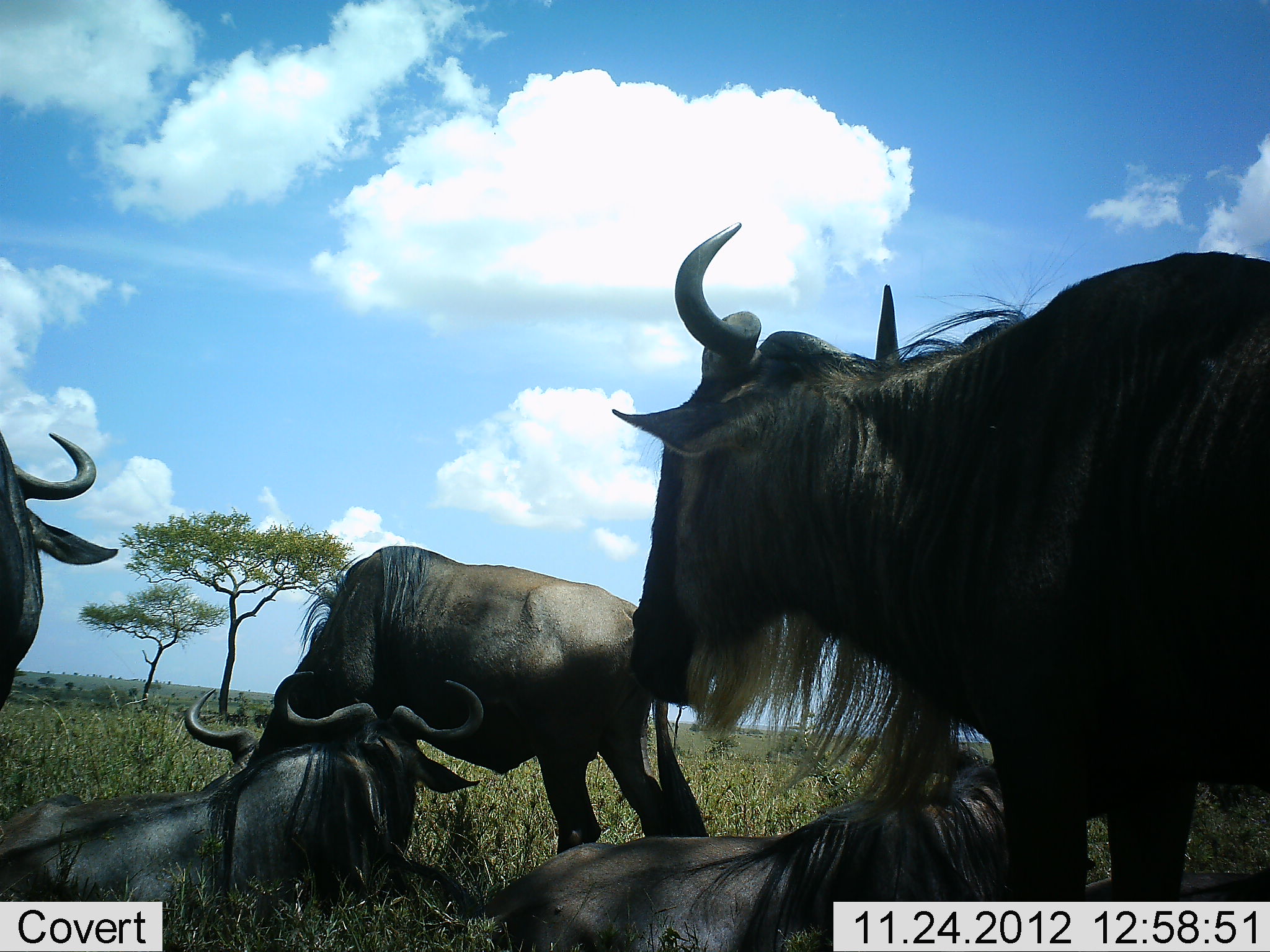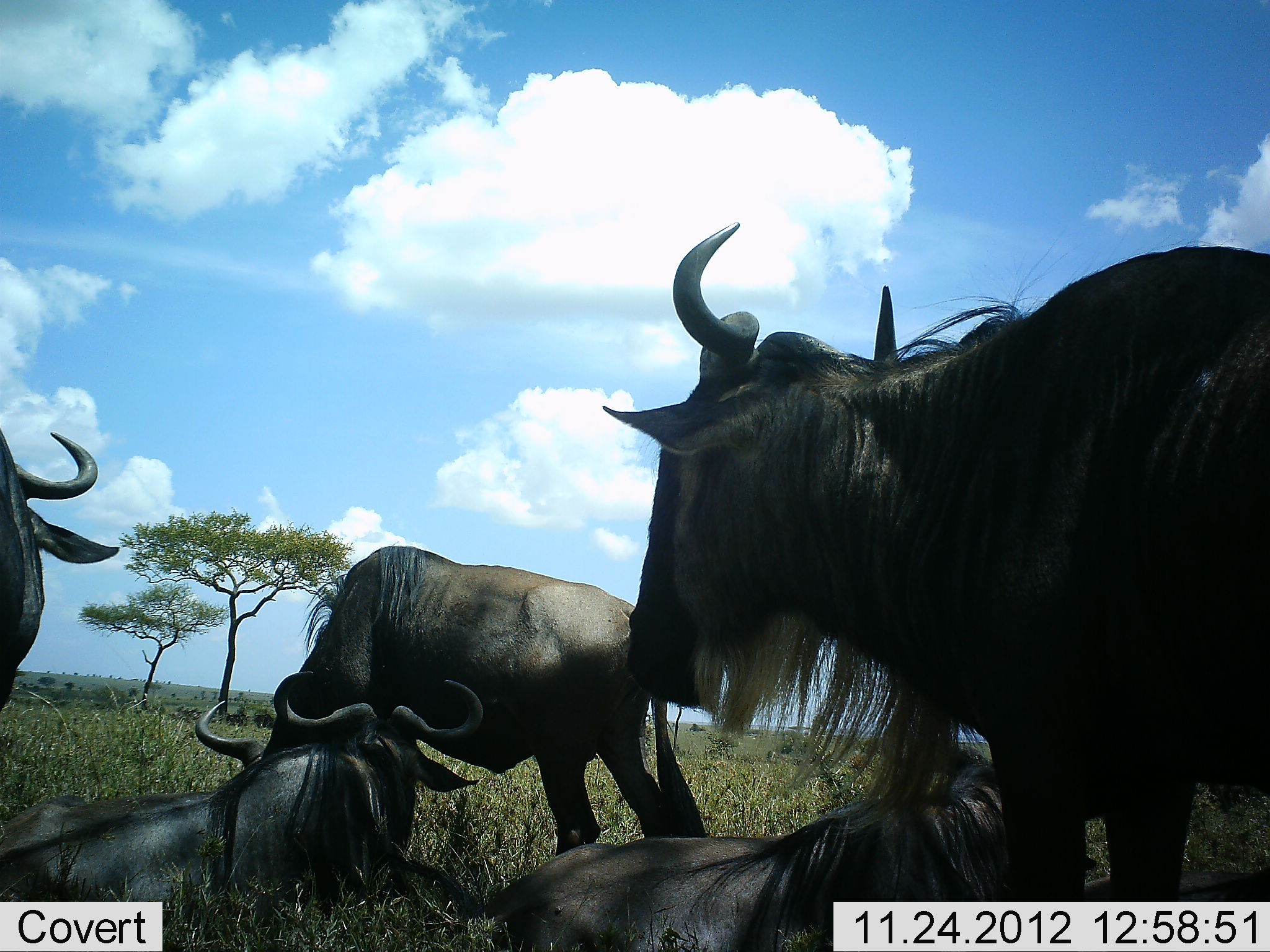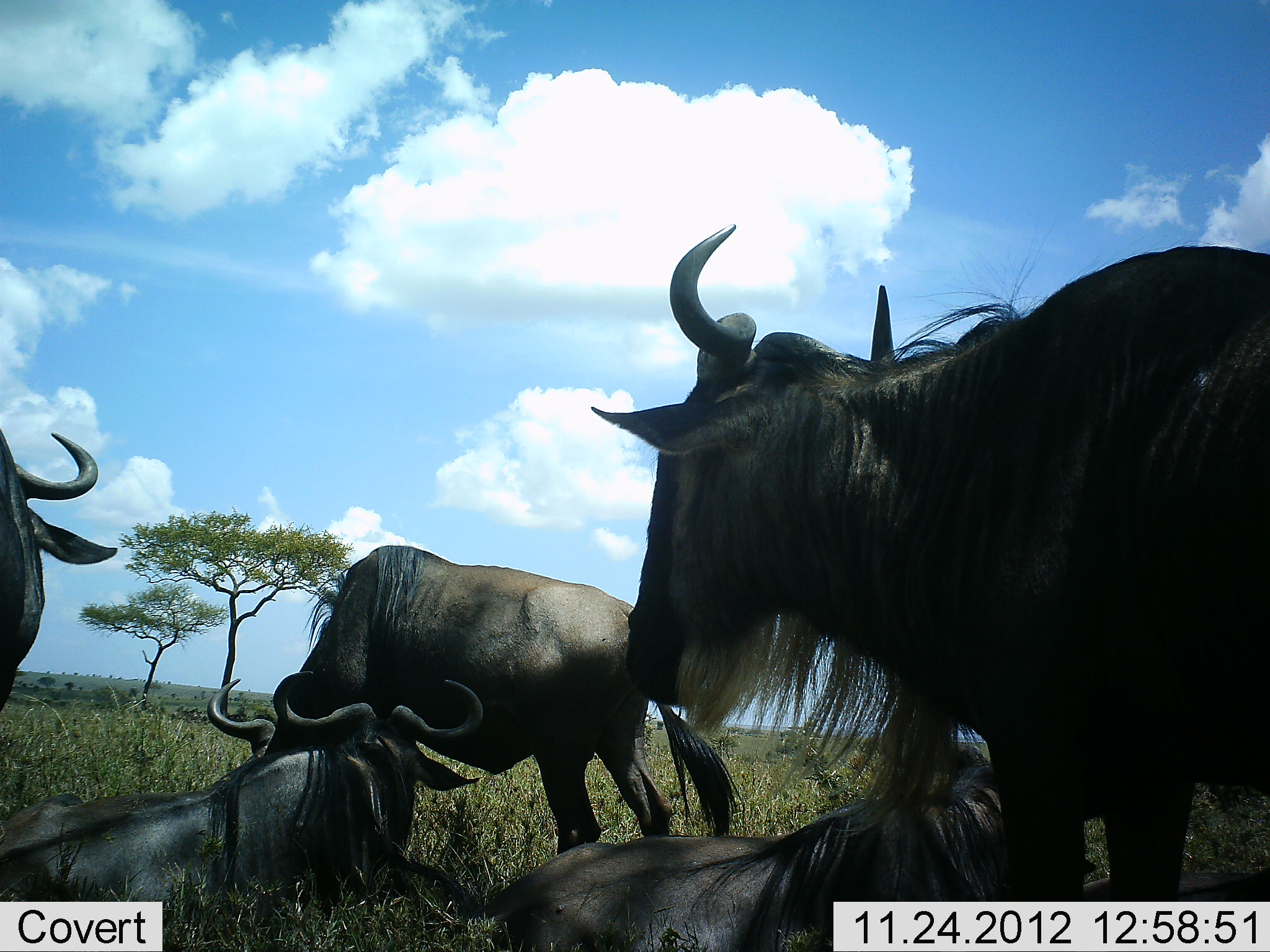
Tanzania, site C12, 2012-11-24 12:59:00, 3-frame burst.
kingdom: Animalia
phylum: Chordata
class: Mammalia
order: Artiodactyla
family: Bovidae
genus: Connochaetes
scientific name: Connochaetes taurinus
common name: blue wildebeest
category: wildebeest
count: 5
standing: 60%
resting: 100%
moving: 0%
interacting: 10%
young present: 0%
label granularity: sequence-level